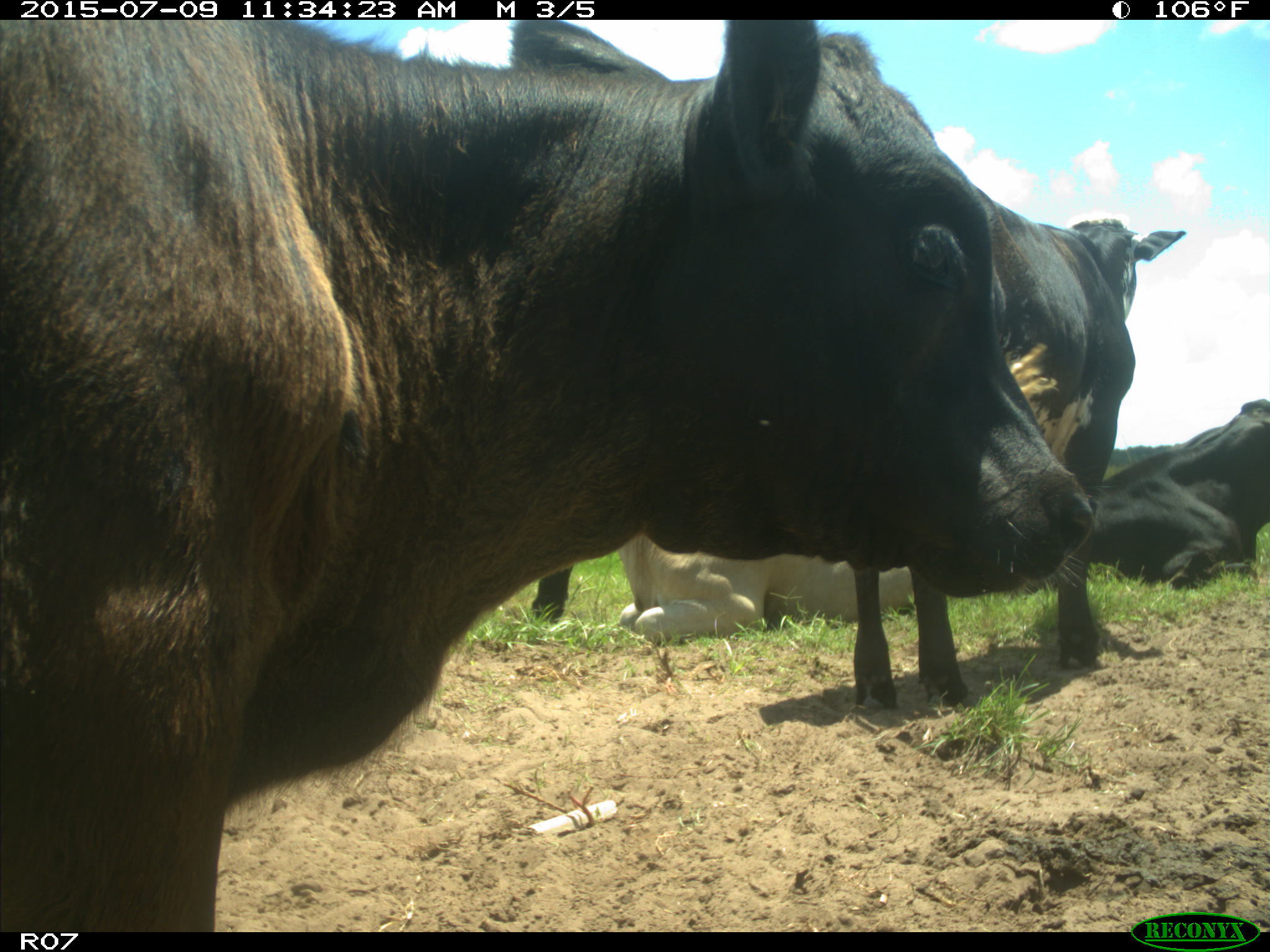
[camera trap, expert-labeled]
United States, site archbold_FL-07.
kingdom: Animalia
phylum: Chordata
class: Mammalia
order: Artiodactyla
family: Bovidae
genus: Bos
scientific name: Bos taurus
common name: domestic cow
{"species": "Bos taurus (domestic cow)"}